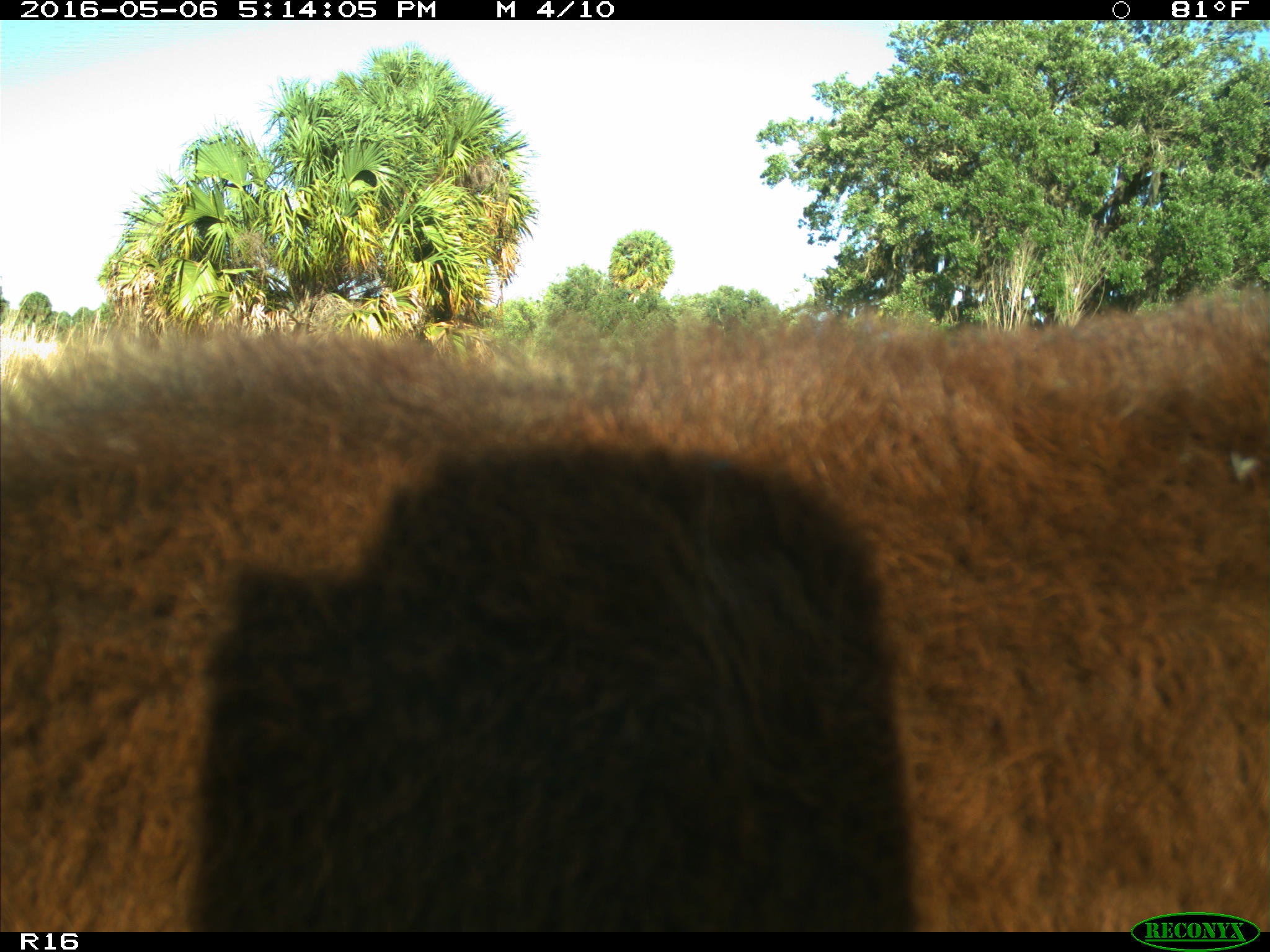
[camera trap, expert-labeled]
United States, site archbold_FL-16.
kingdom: Animalia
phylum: Chordata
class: Mammalia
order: Artiodactyla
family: Bovidae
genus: Bos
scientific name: Bos taurus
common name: domestic cow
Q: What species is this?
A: Bos taurus (domestic cow).